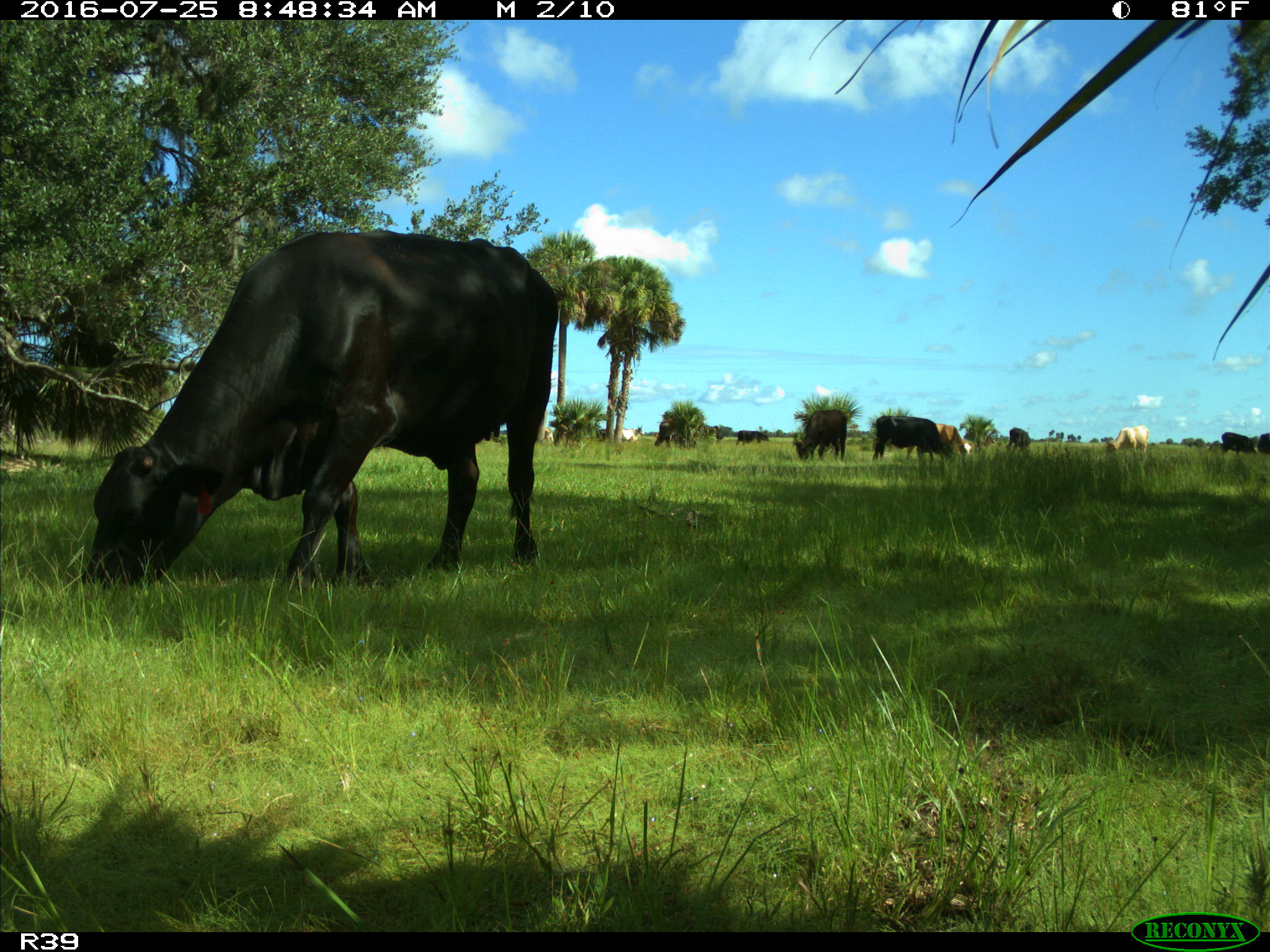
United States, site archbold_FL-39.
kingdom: Animalia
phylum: Chordata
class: Mammalia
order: Artiodactyla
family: Bovidae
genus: Bos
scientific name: Bos taurus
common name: domestic cow